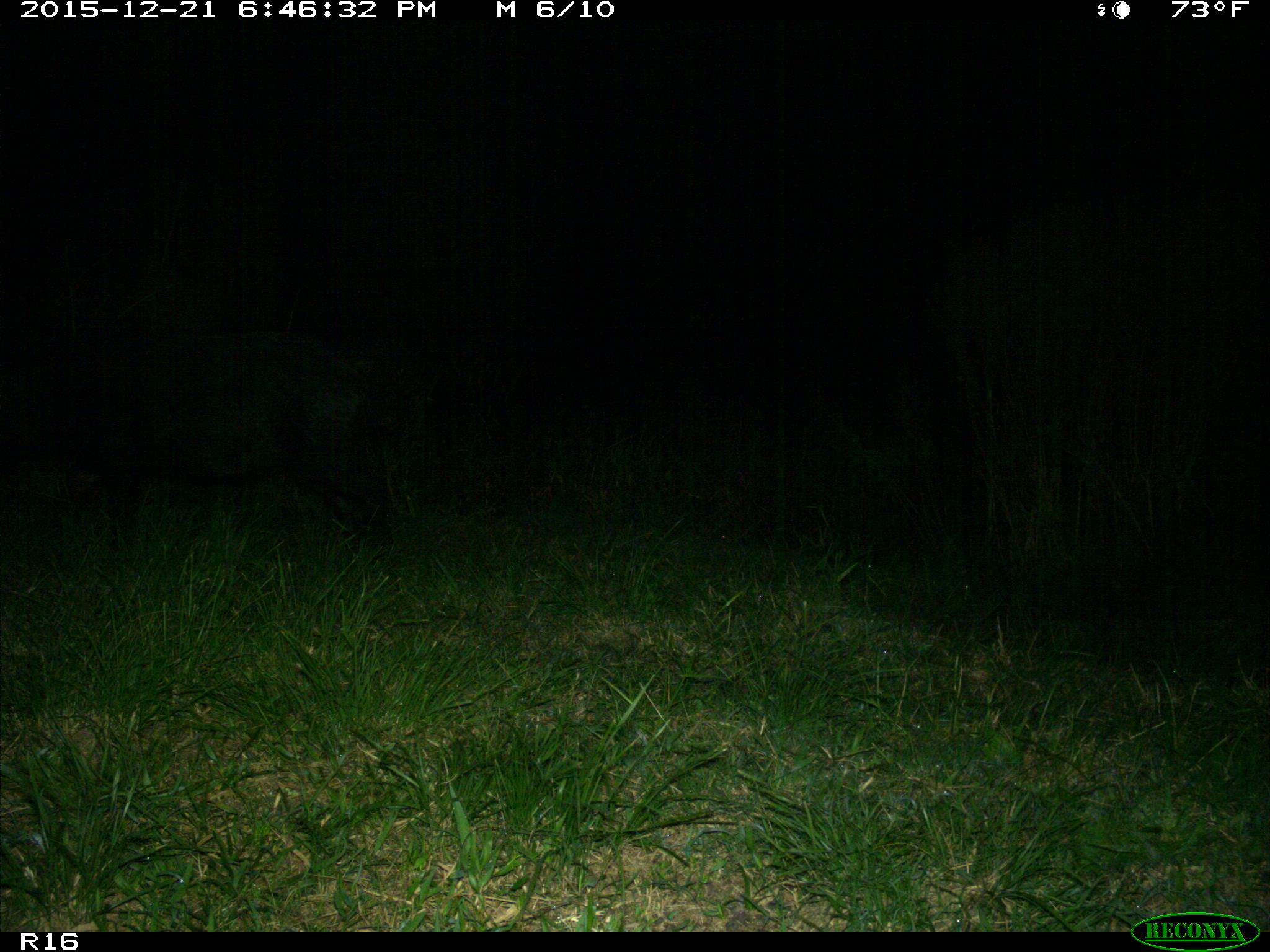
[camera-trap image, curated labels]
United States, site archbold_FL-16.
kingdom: Animalia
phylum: Chordata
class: Mammalia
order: Artiodactyla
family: Suidae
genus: Sus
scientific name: Sus scrofa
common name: wild boar